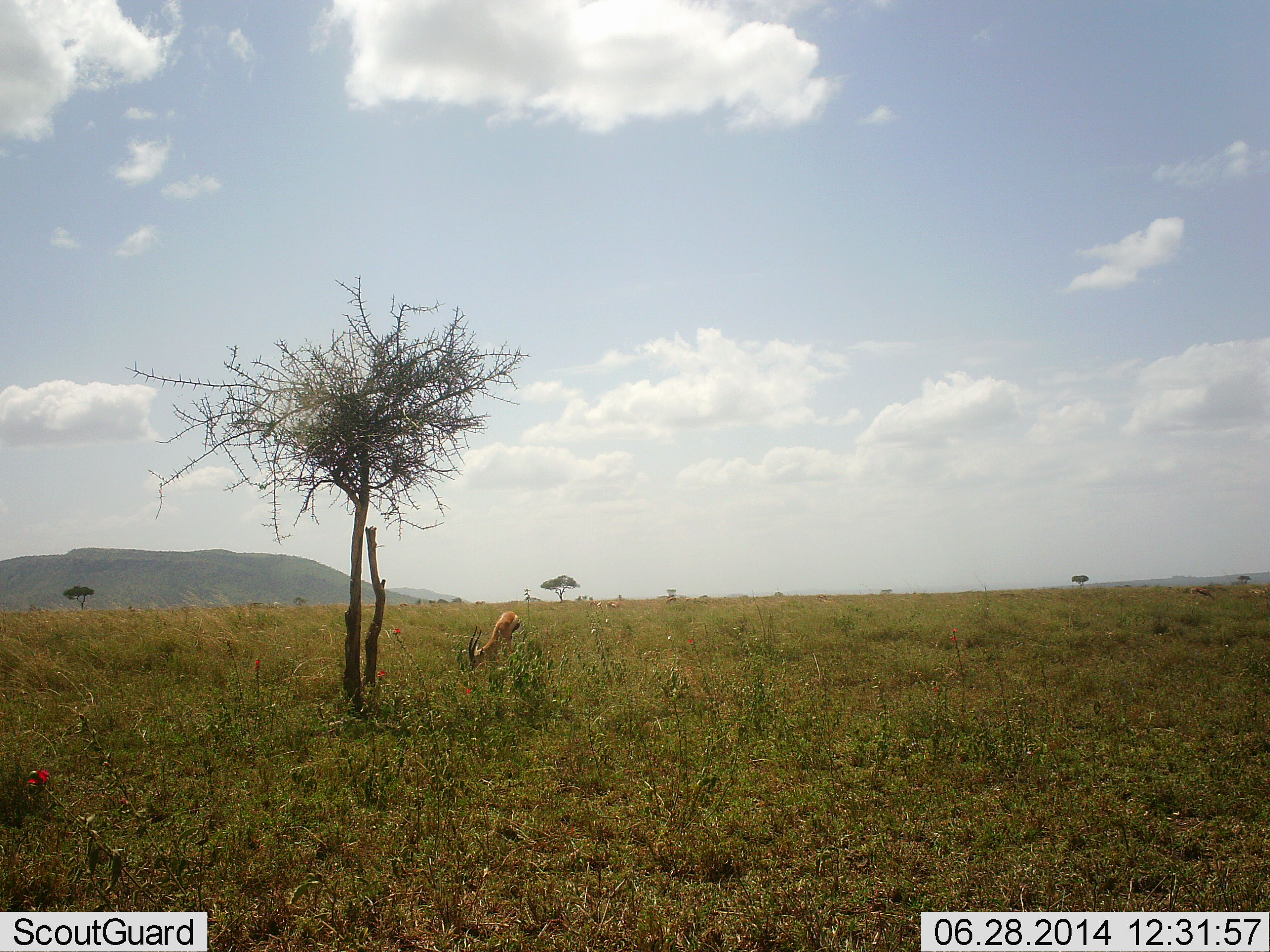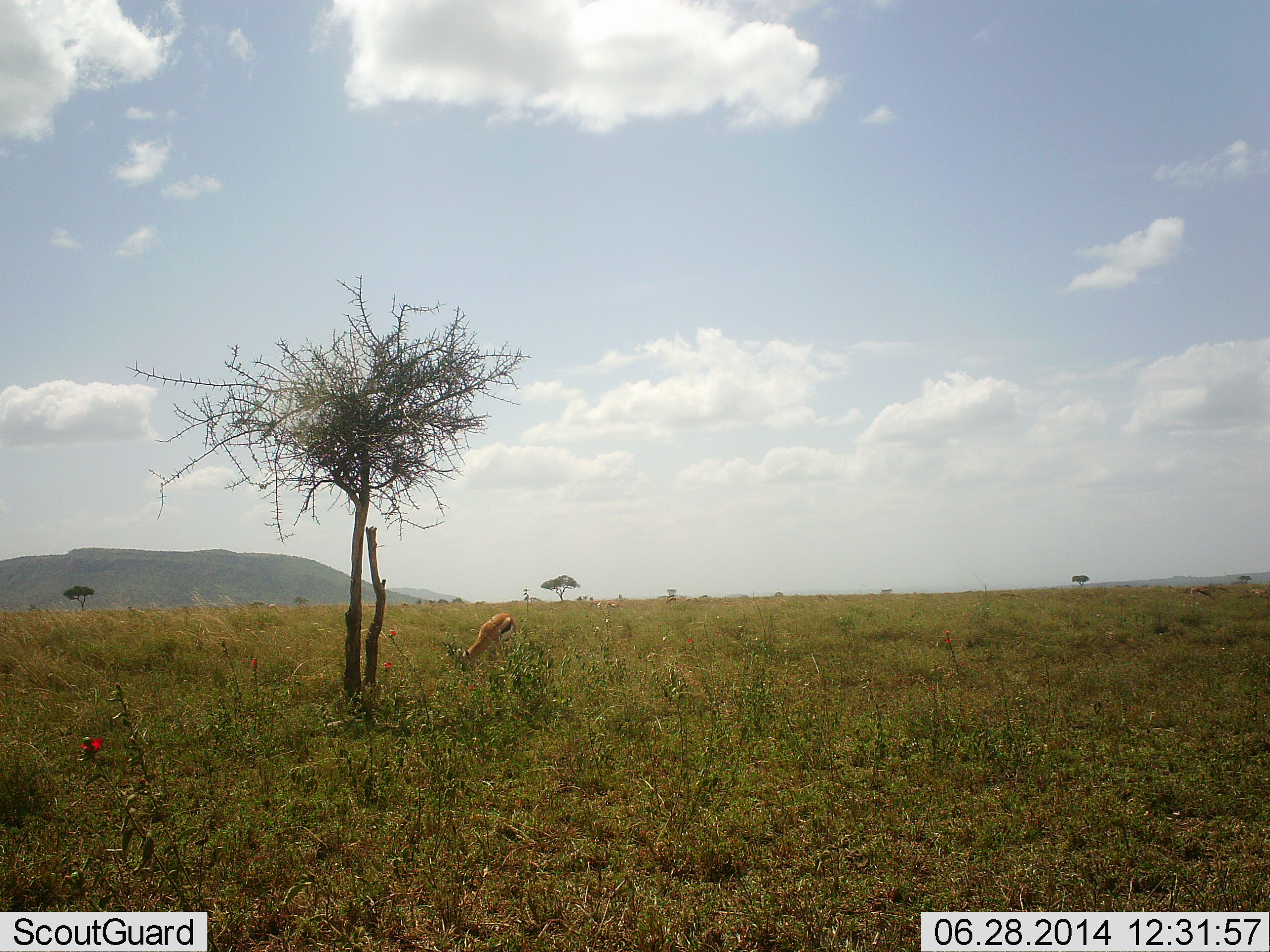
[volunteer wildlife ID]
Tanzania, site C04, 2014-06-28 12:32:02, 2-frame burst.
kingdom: Animalia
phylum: Chordata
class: Mammalia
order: Artiodactyla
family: Bovidae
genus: Eudorcas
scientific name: Eudorcas thomsonii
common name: thomson's gazelle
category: gazellethomsons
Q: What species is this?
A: Gazellethomsons (thomson's gazelle) (Eudorcas thomsonii).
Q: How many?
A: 1.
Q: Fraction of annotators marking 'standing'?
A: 10%.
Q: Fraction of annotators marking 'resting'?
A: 0%.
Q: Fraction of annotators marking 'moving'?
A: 30%.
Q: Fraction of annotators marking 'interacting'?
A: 0%.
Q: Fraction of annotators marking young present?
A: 0%.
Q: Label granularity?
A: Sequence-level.